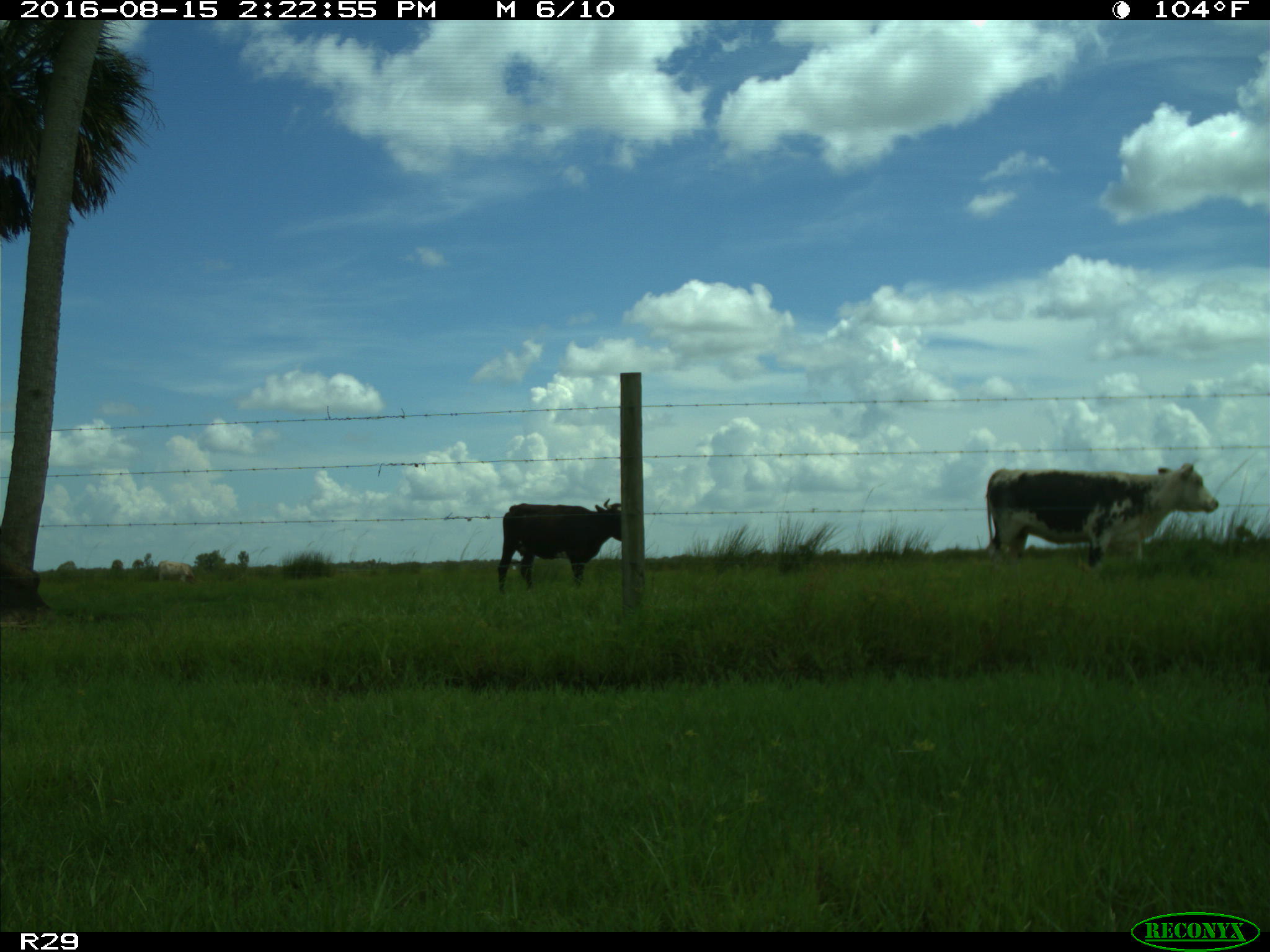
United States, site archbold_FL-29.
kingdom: Animalia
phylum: Chordata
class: Mammalia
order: Artiodactyla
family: Bovidae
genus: Bos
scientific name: Bos taurus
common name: domestic cow